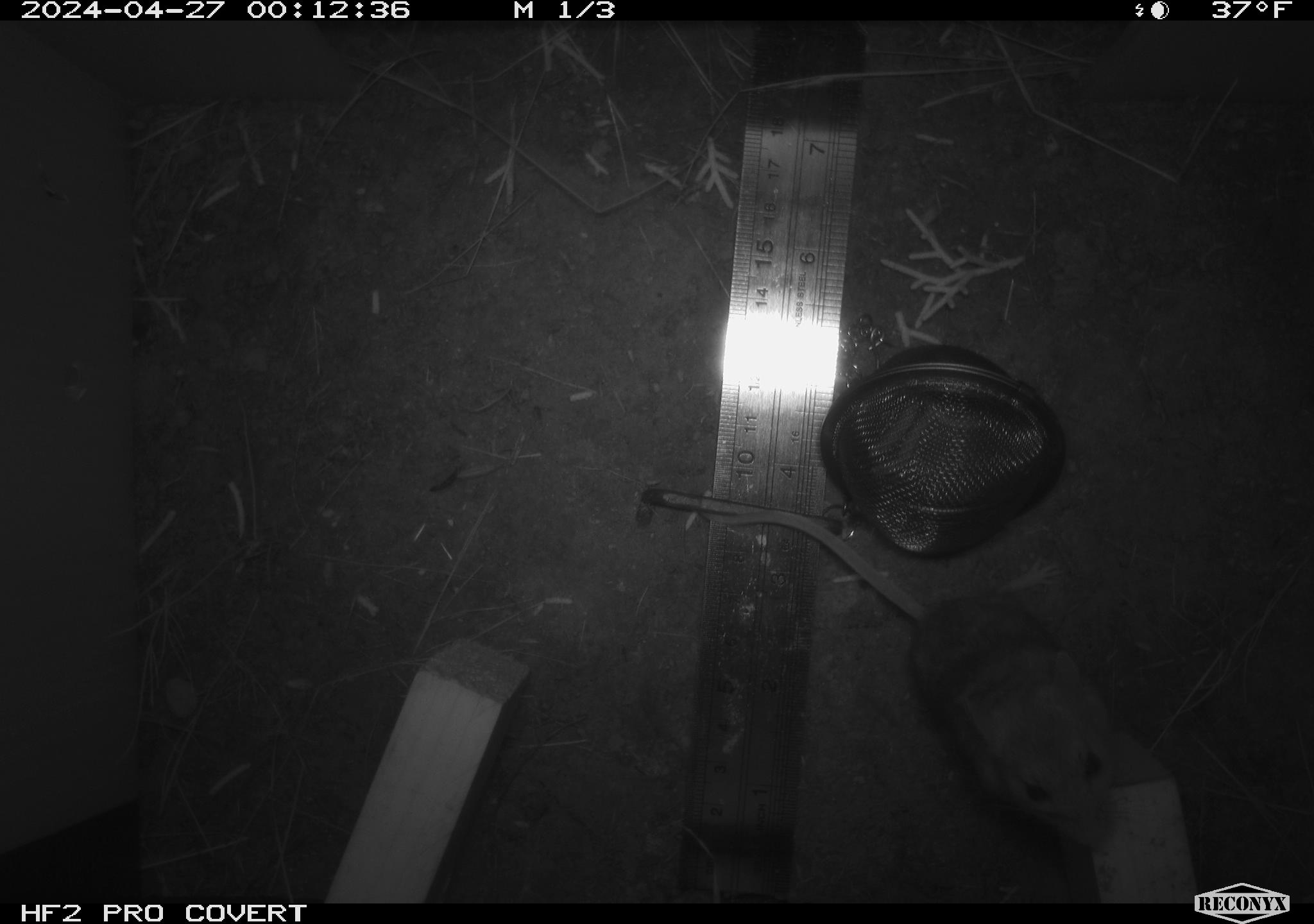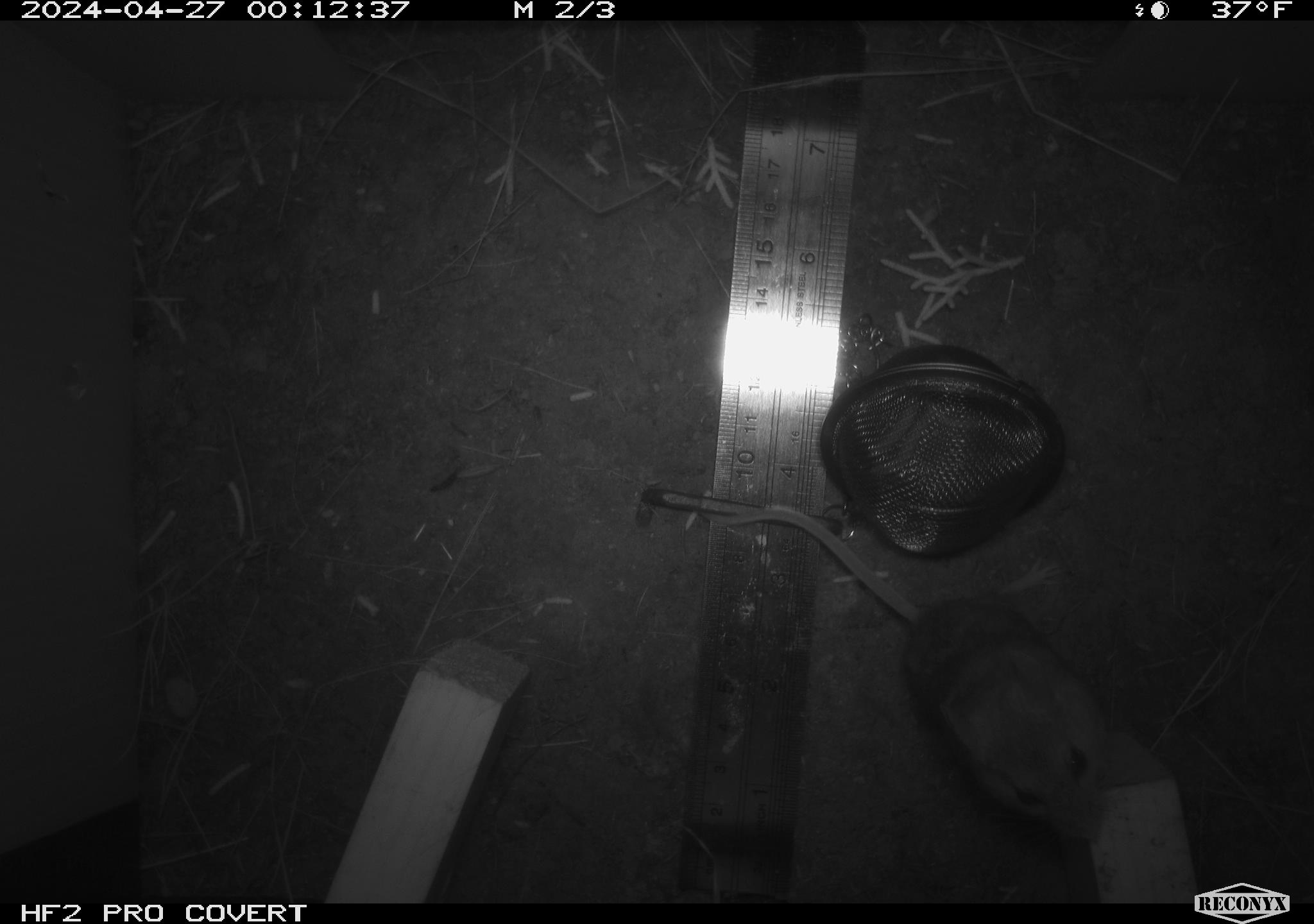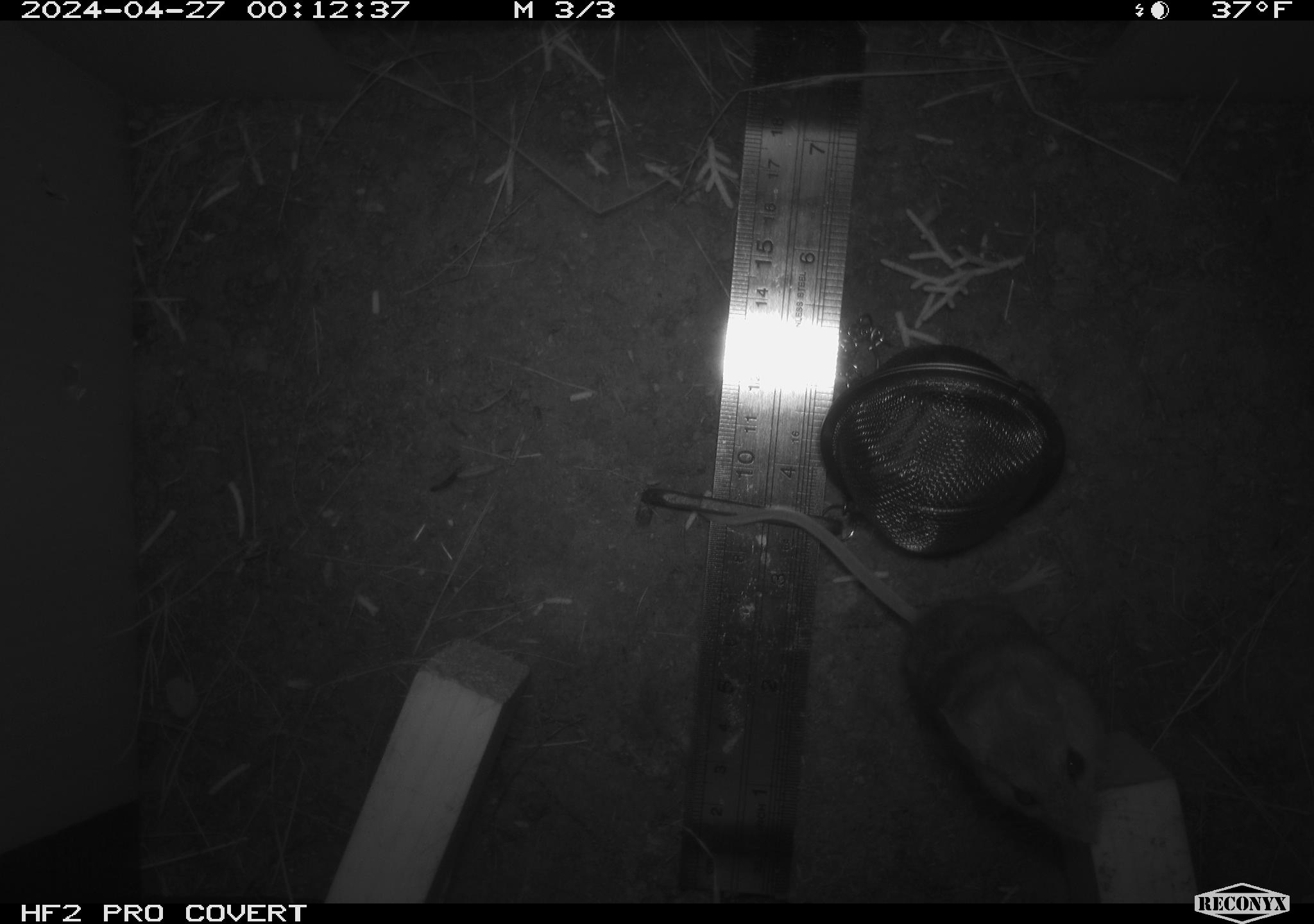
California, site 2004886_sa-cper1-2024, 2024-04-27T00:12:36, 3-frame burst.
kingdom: Animalia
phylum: Chordata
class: Mammalia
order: Rodentia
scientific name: Rodentia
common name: rodent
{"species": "rodent (Rodentia)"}